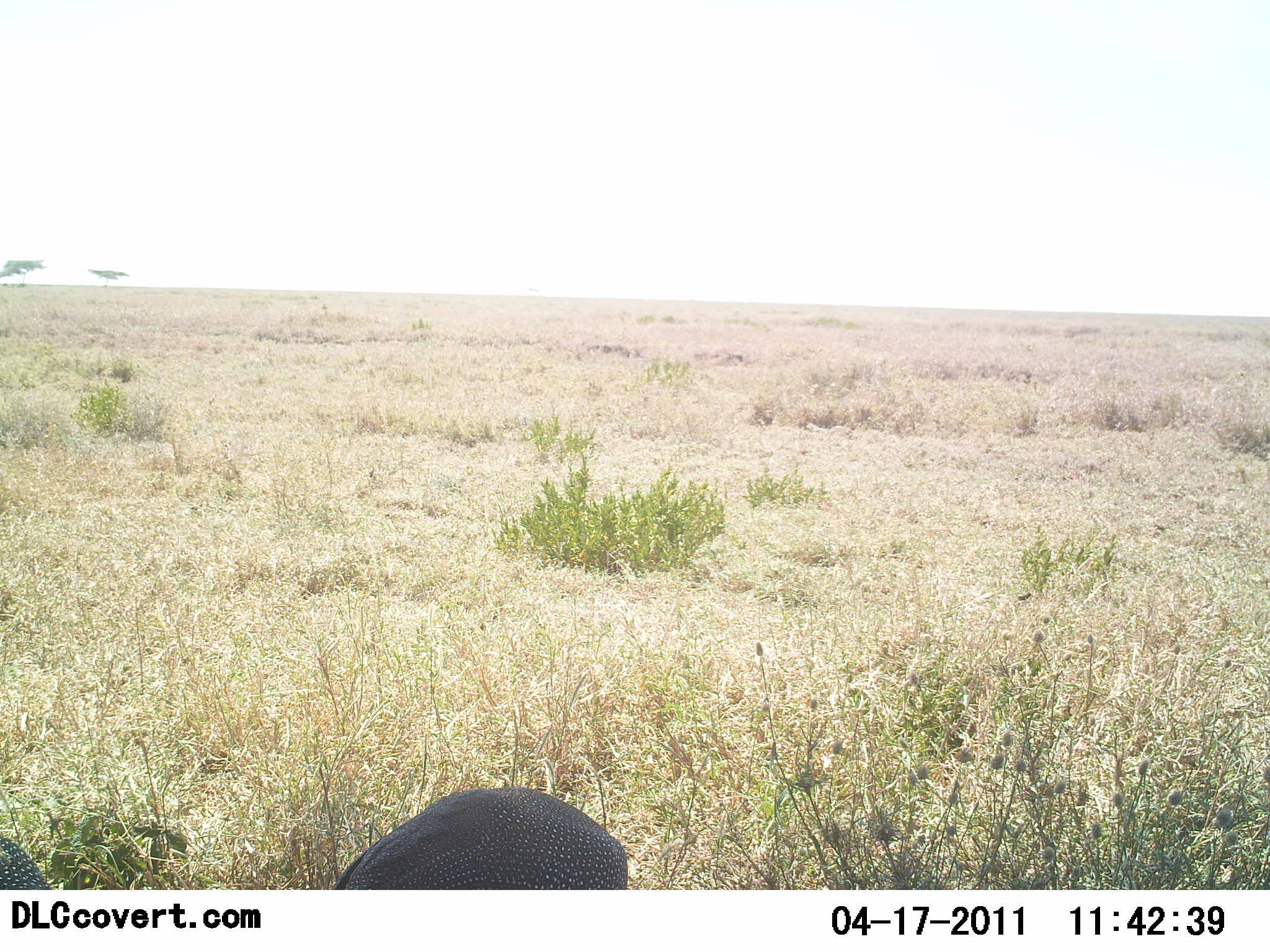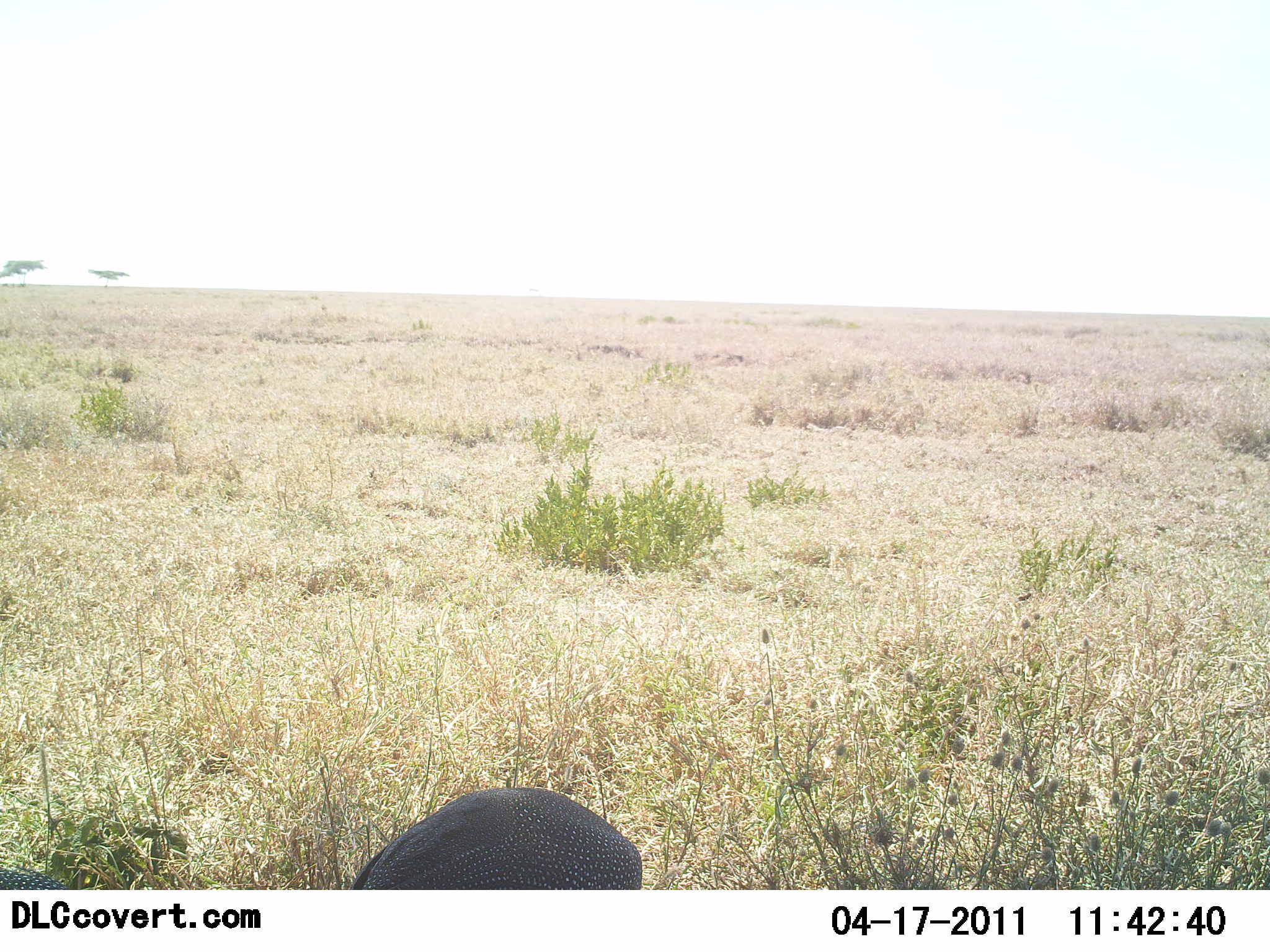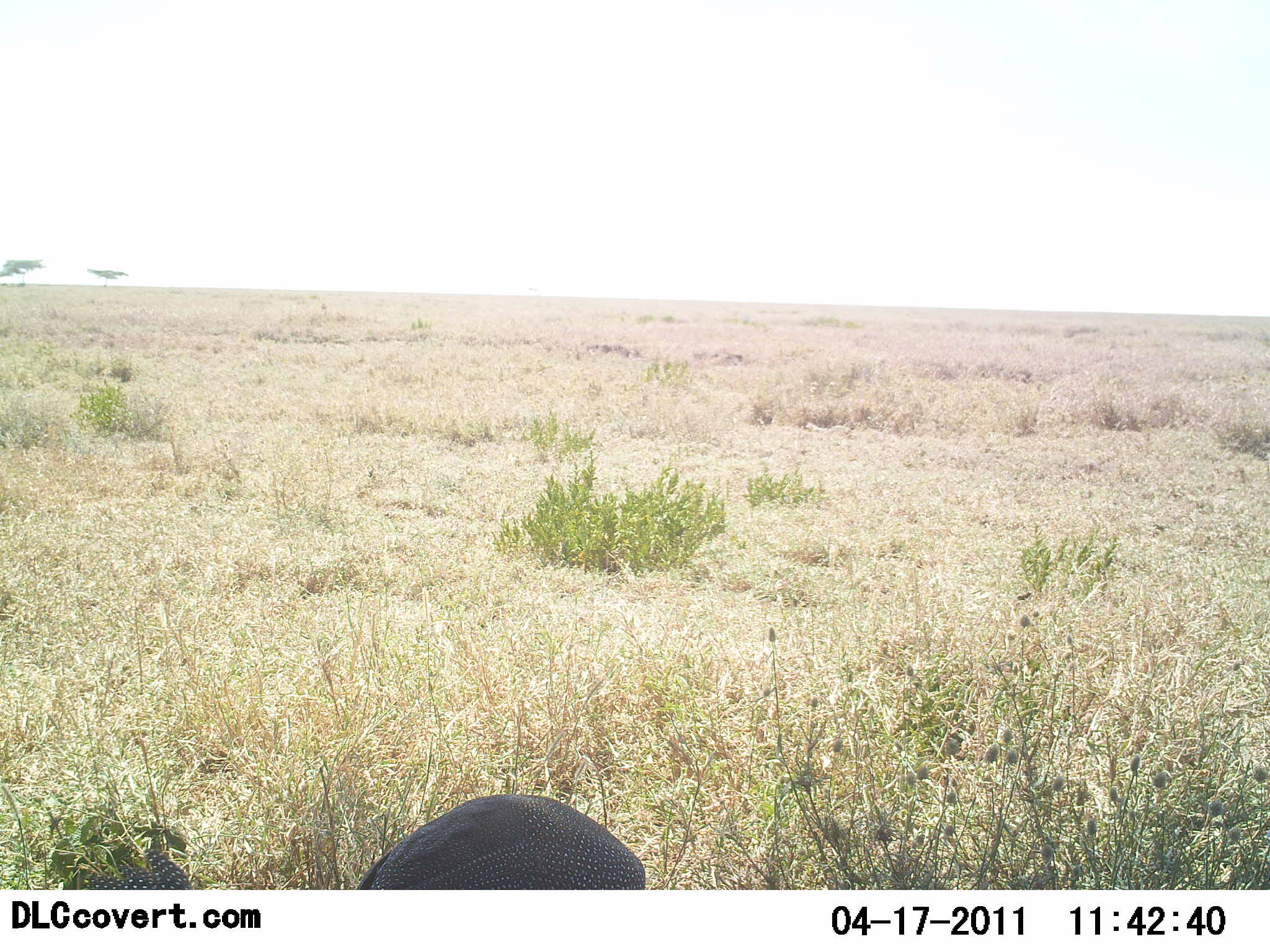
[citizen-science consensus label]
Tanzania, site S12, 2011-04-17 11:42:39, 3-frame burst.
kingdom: Animalia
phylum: Chordata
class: Aves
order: Galliformes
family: Numididae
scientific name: Numididae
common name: guinea fowl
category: guineafowl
Guineafowl (guinea fowl) (Numididae), count 2. Behavior (volunteer vote fractions): standing 44%, resting 11%, moving 11%, interacting 0%. Young present (vote fraction): 0%. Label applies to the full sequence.